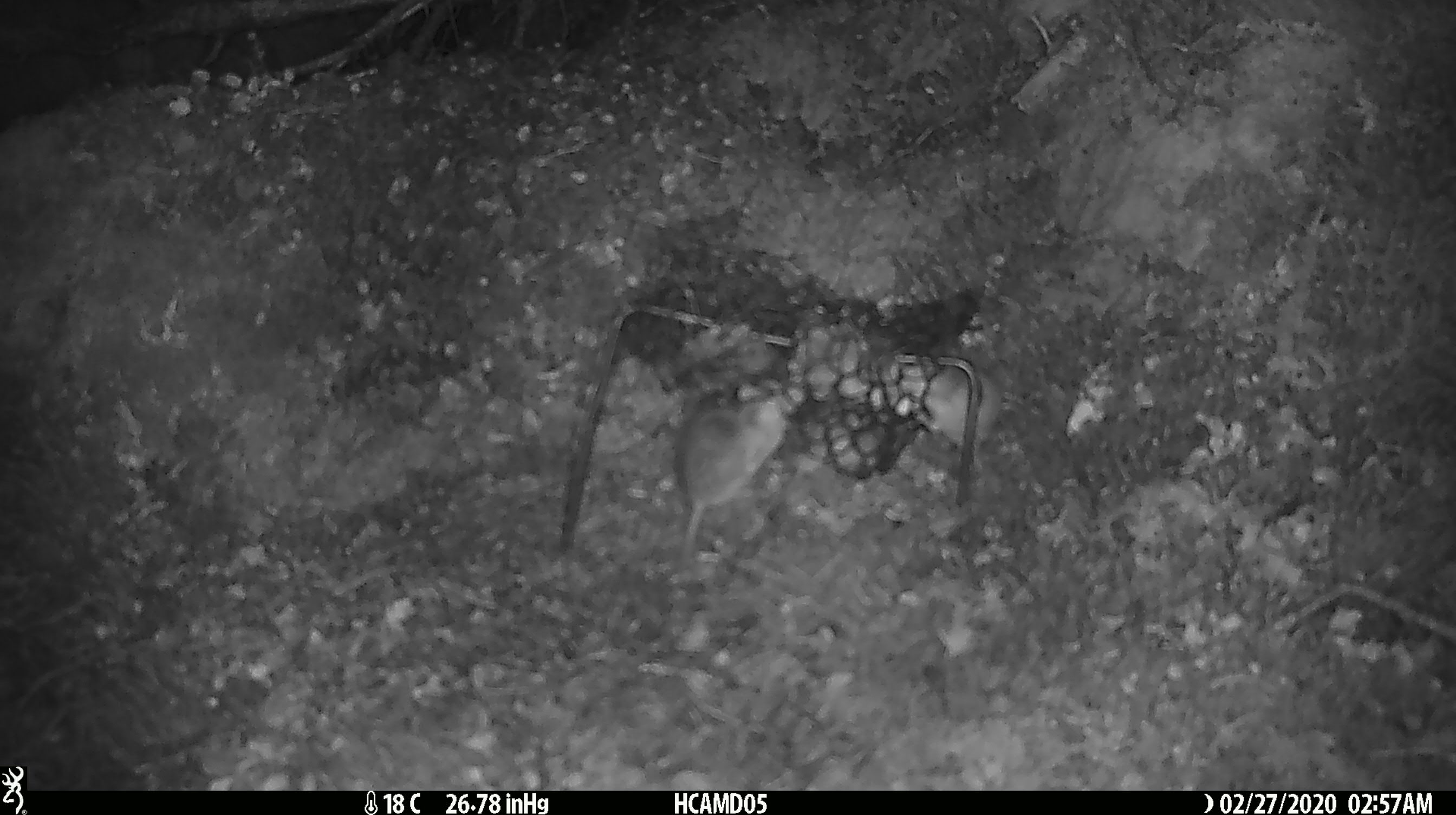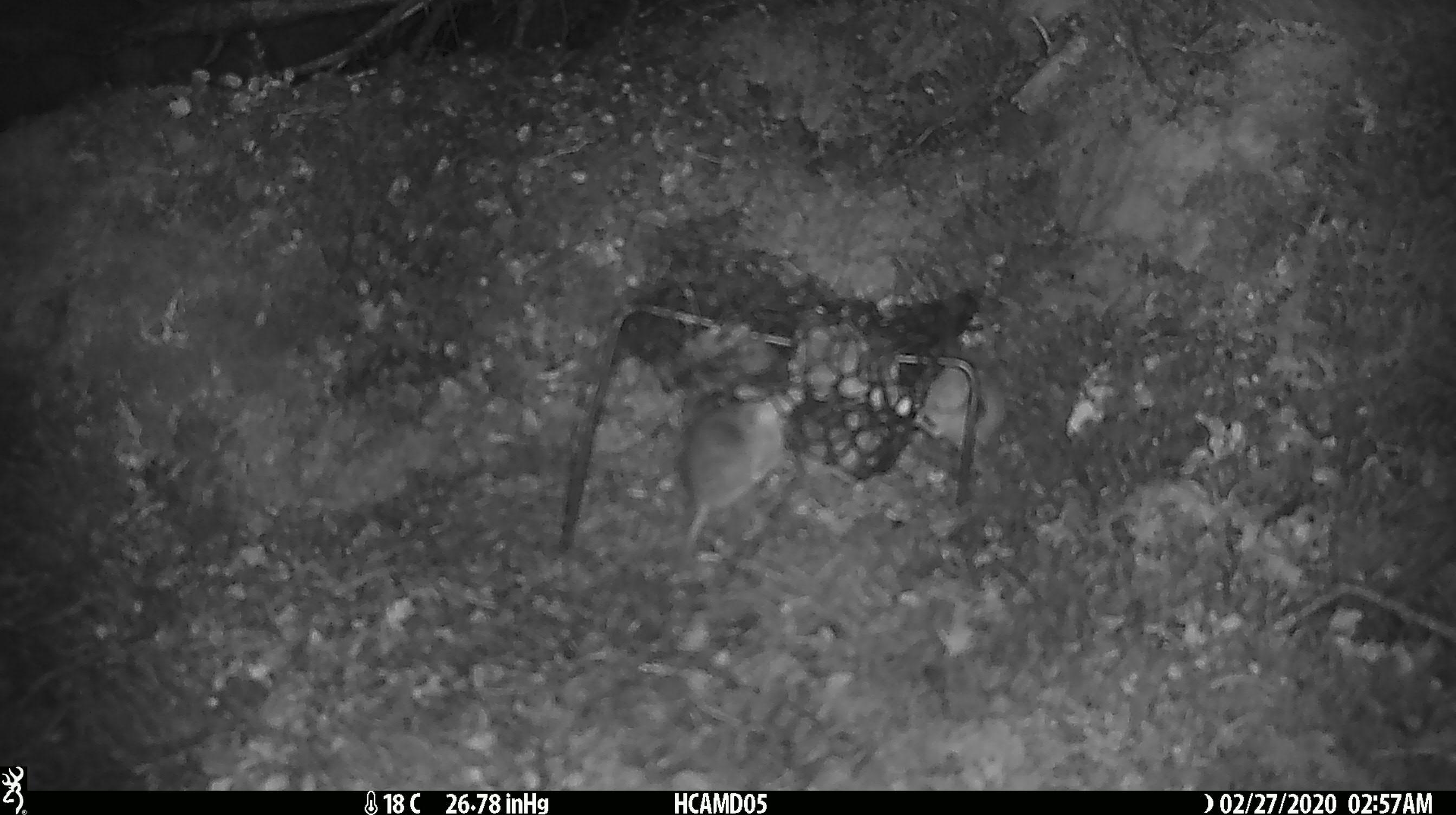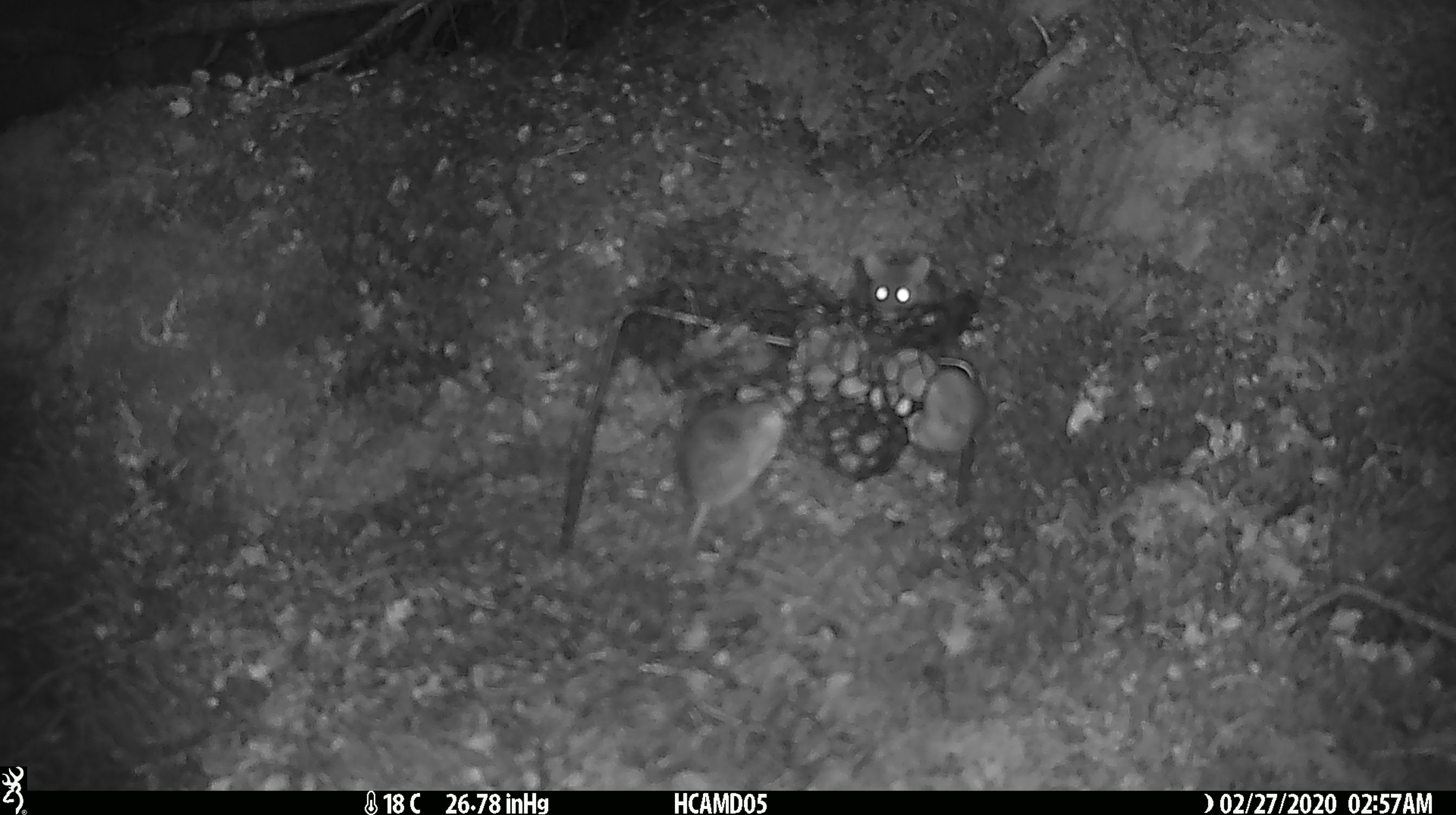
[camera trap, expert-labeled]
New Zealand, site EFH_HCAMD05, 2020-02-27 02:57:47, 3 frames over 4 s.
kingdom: Animalia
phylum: Chordata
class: Mammalia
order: Rodentia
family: Muridae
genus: Mus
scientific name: Mus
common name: mouse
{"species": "mouse (Mus)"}